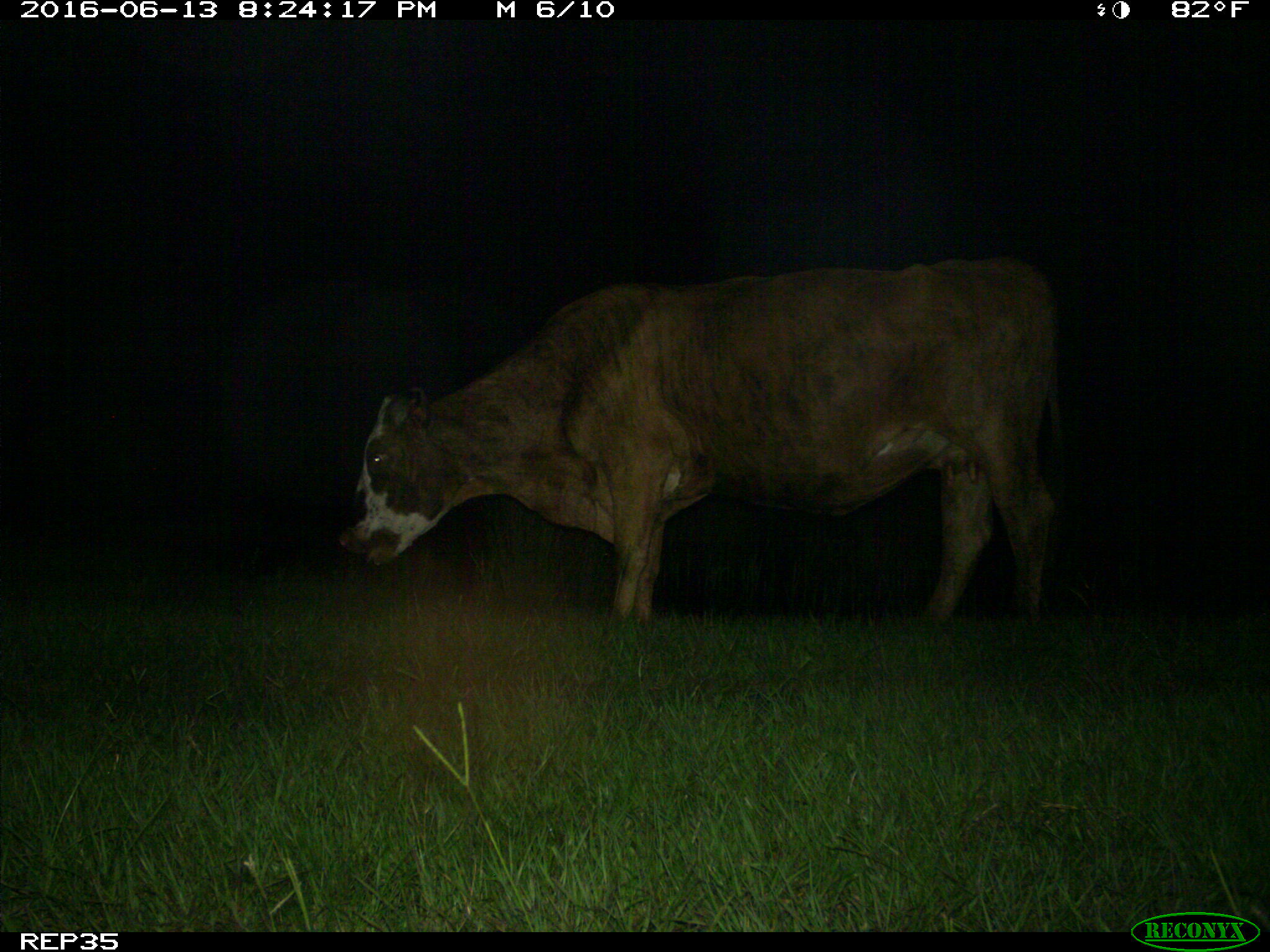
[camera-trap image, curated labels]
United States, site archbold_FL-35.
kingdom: Animalia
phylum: Chordata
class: Mammalia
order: Artiodactyla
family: Bovidae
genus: Bos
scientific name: Bos taurus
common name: domestic cow